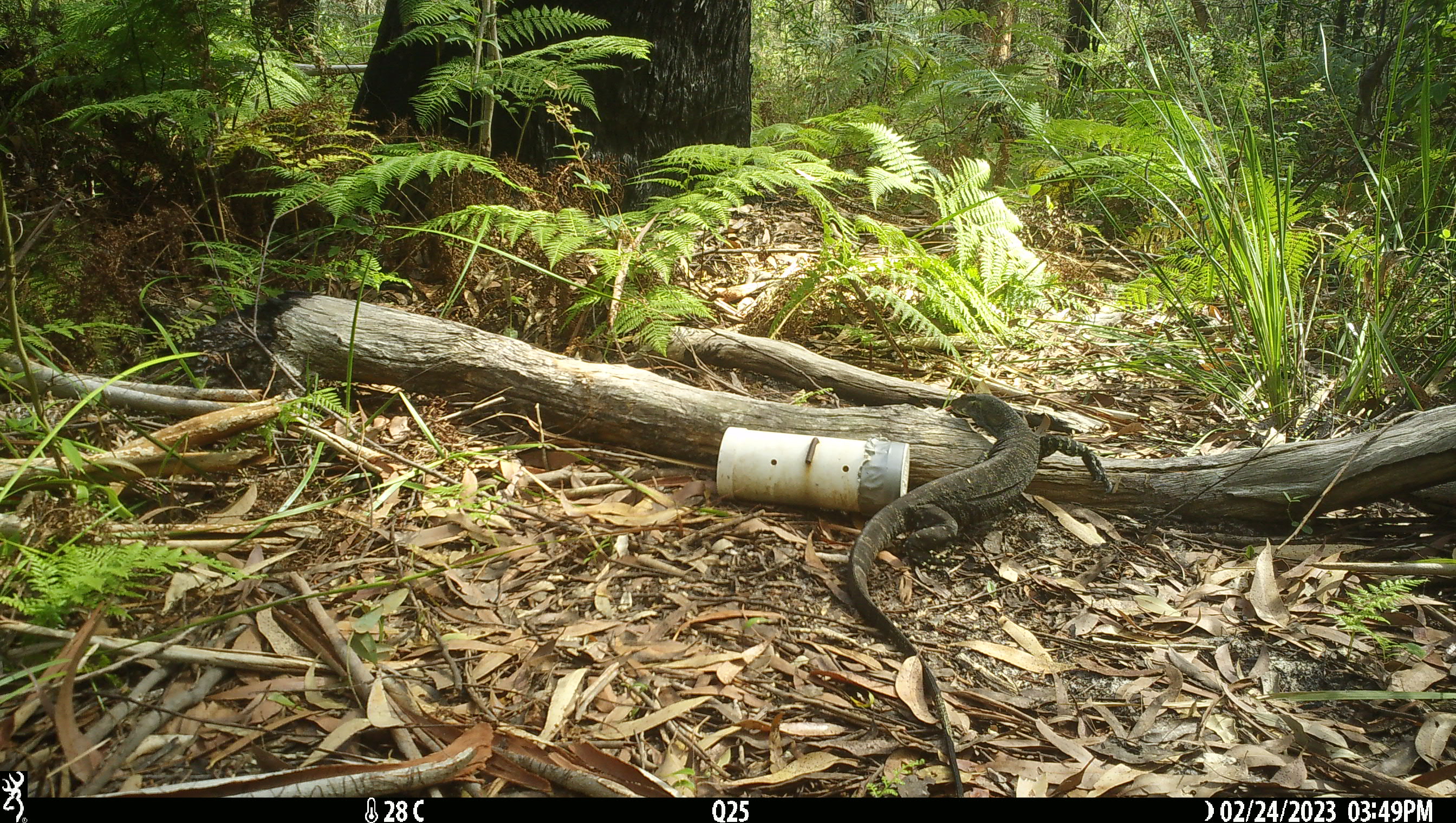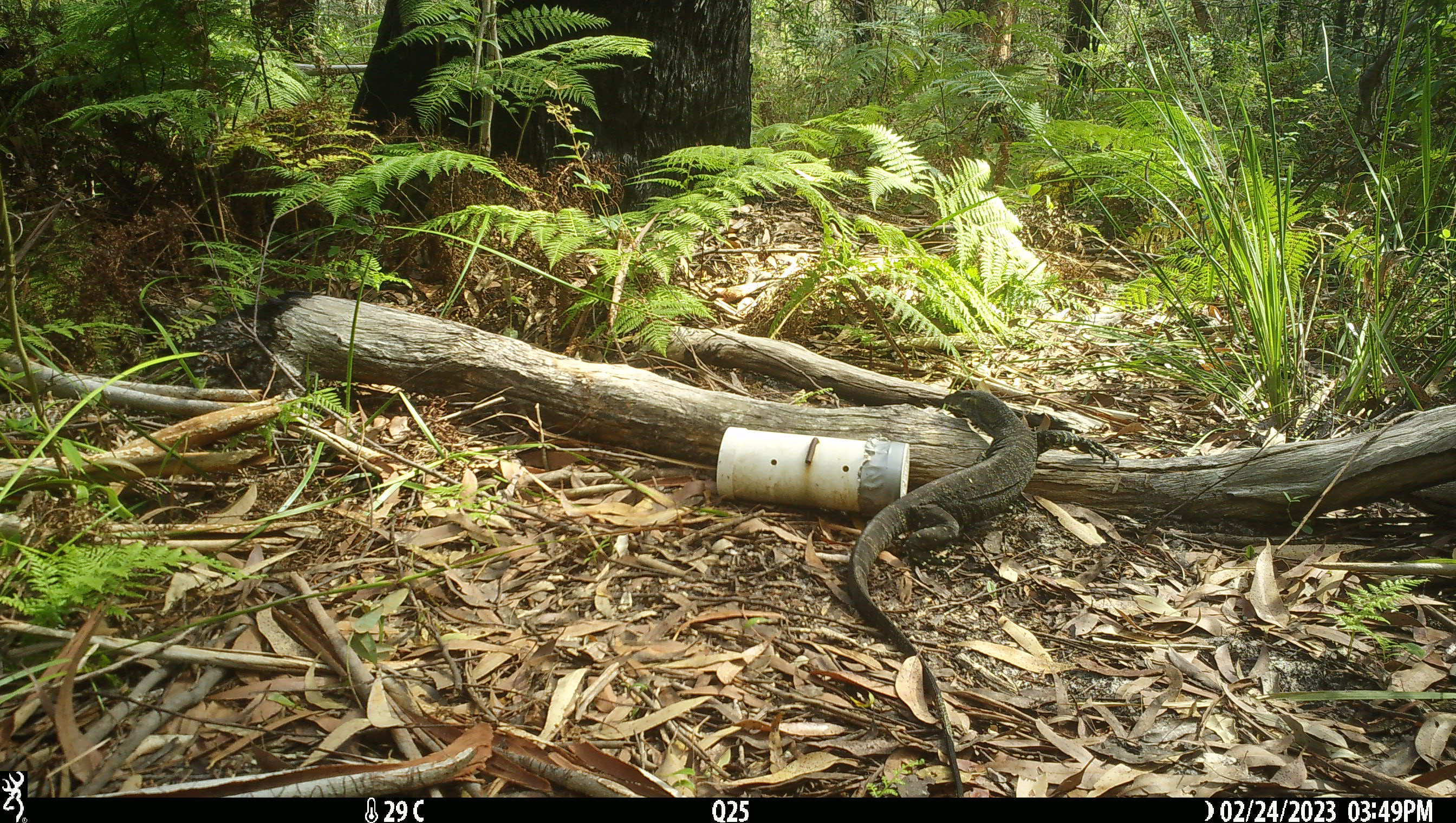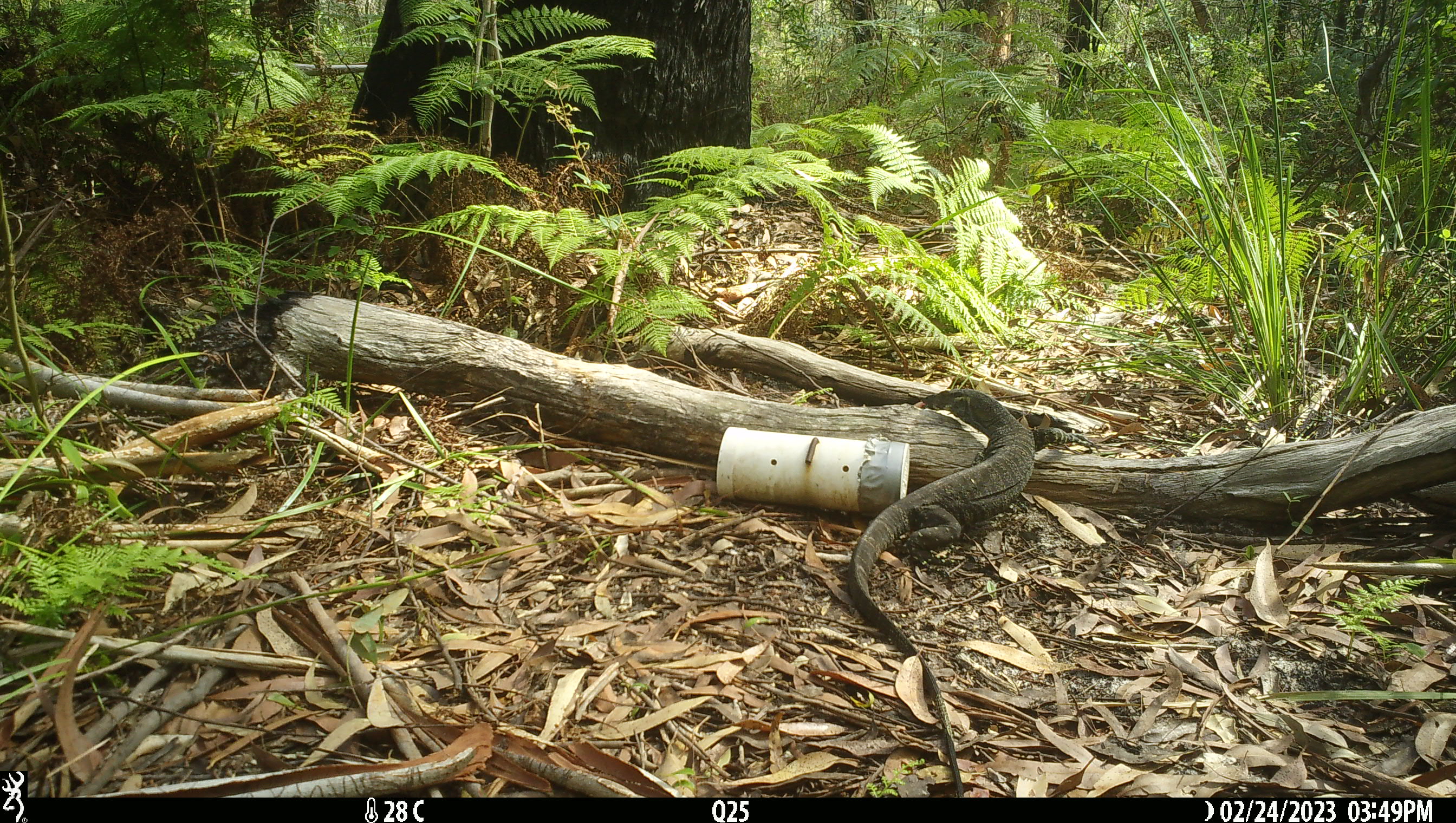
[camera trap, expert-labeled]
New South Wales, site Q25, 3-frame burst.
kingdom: Animalia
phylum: Chordata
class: Reptilia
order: Squamata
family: Varanidae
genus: Varanus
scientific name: Varanus varius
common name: lace monitor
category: goanna